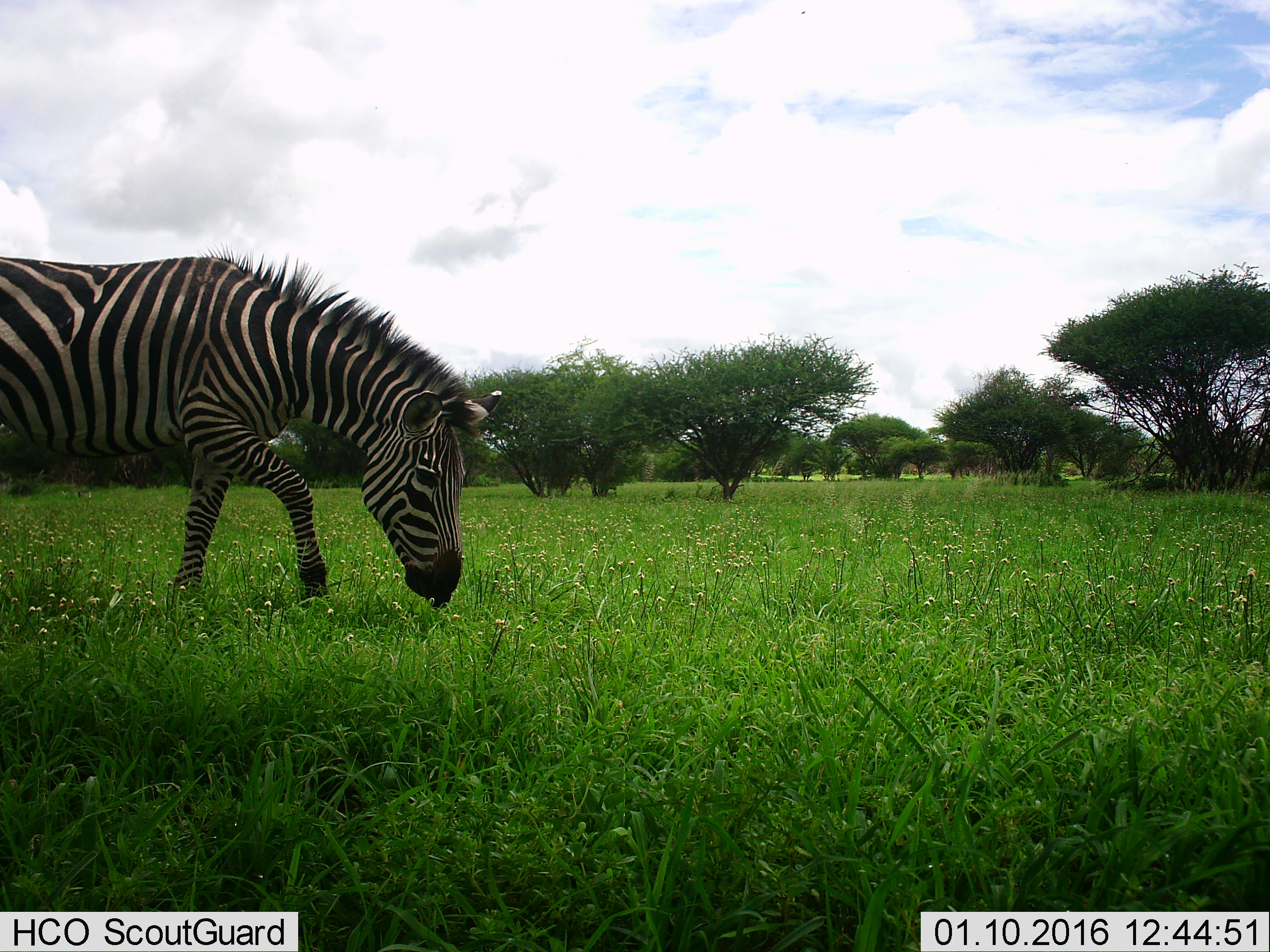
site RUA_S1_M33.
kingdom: Animalia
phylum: Chordata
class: Mammalia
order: Perissodactyla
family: Equidae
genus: Equus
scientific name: Equus quagga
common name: plains zebra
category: zebraplains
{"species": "zebraplains (plains zebra) (Equus quagga)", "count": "1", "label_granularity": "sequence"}